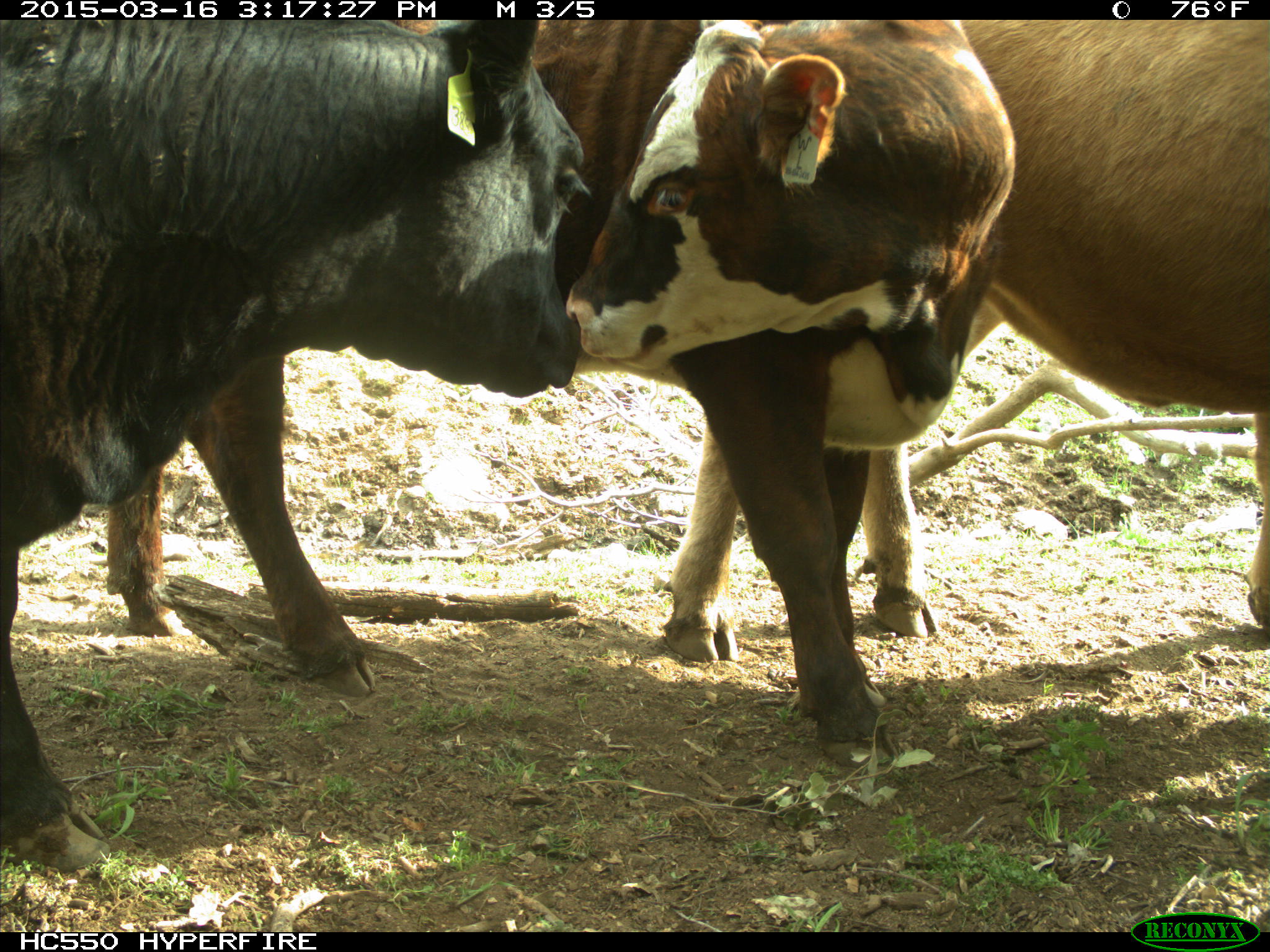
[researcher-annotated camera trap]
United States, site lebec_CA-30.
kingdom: Animalia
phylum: Chordata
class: Mammalia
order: Artiodactyla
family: Bovidae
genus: Bos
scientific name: Bos taurus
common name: domestic cow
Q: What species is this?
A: Bos taurus (domestic cow).